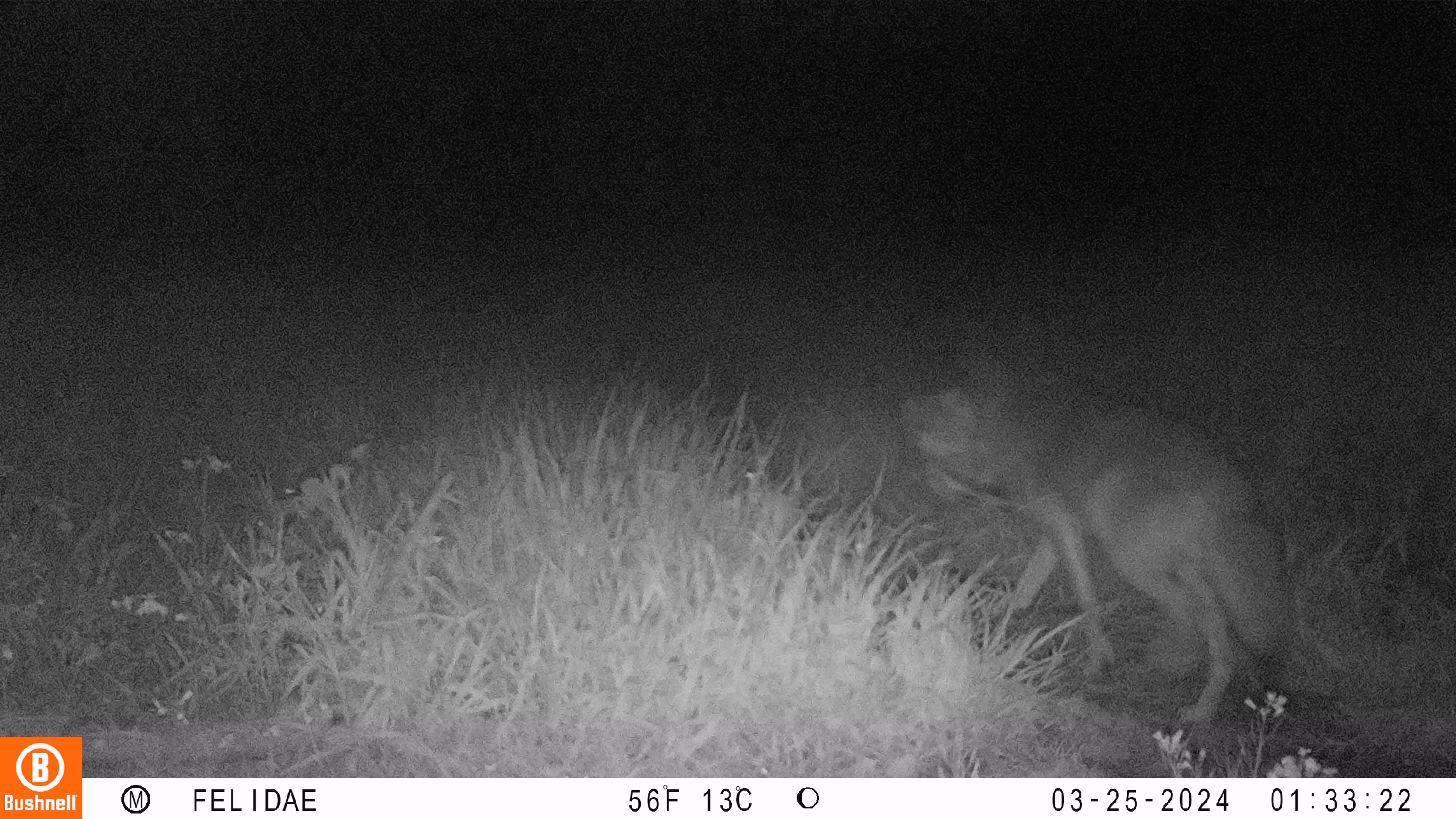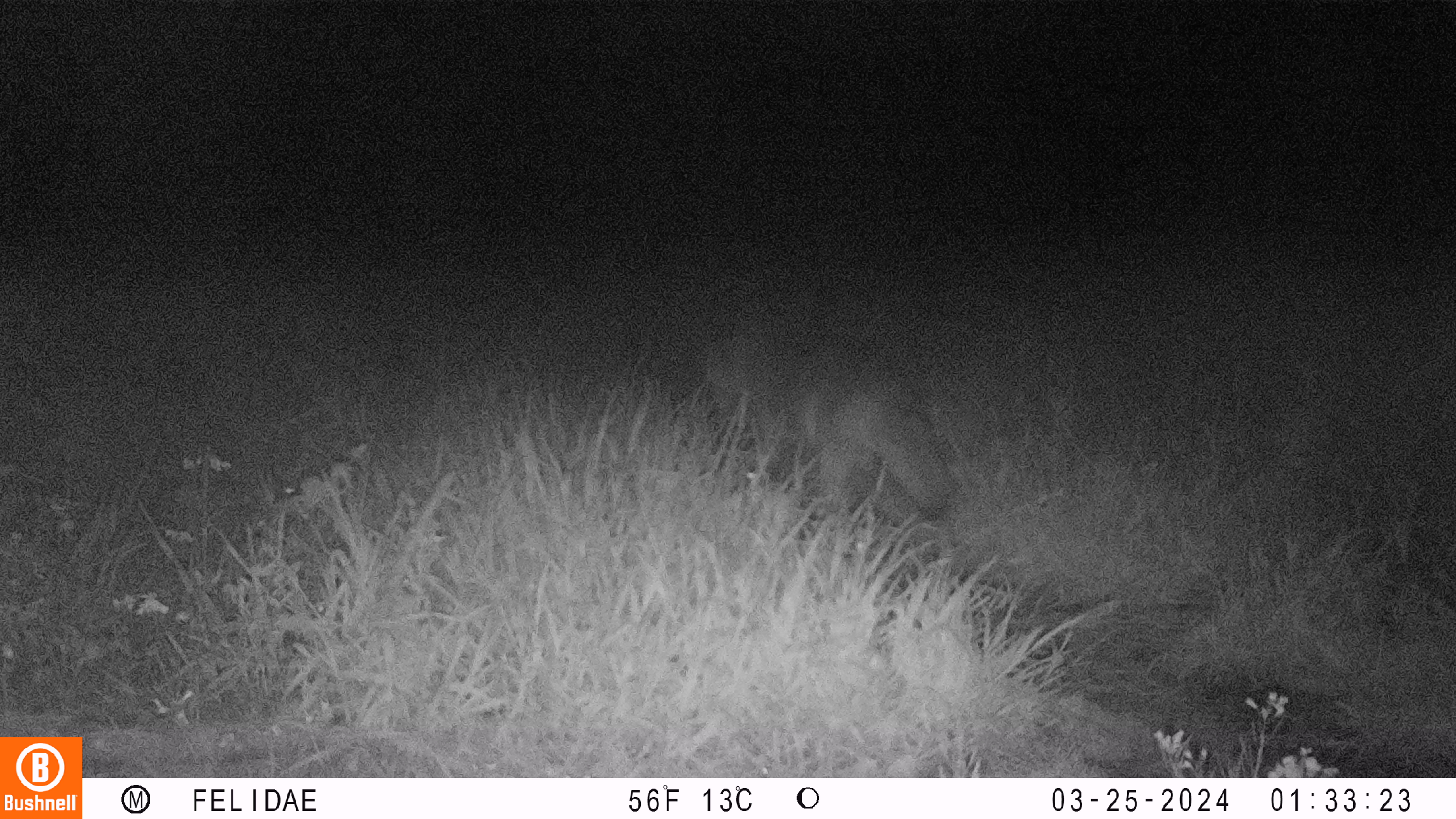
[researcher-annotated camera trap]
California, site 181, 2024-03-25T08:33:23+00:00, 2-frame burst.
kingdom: Animalia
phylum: Chordata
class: Mammalia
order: Carnivora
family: Canidae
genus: Canis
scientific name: Canis latrans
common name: coyote